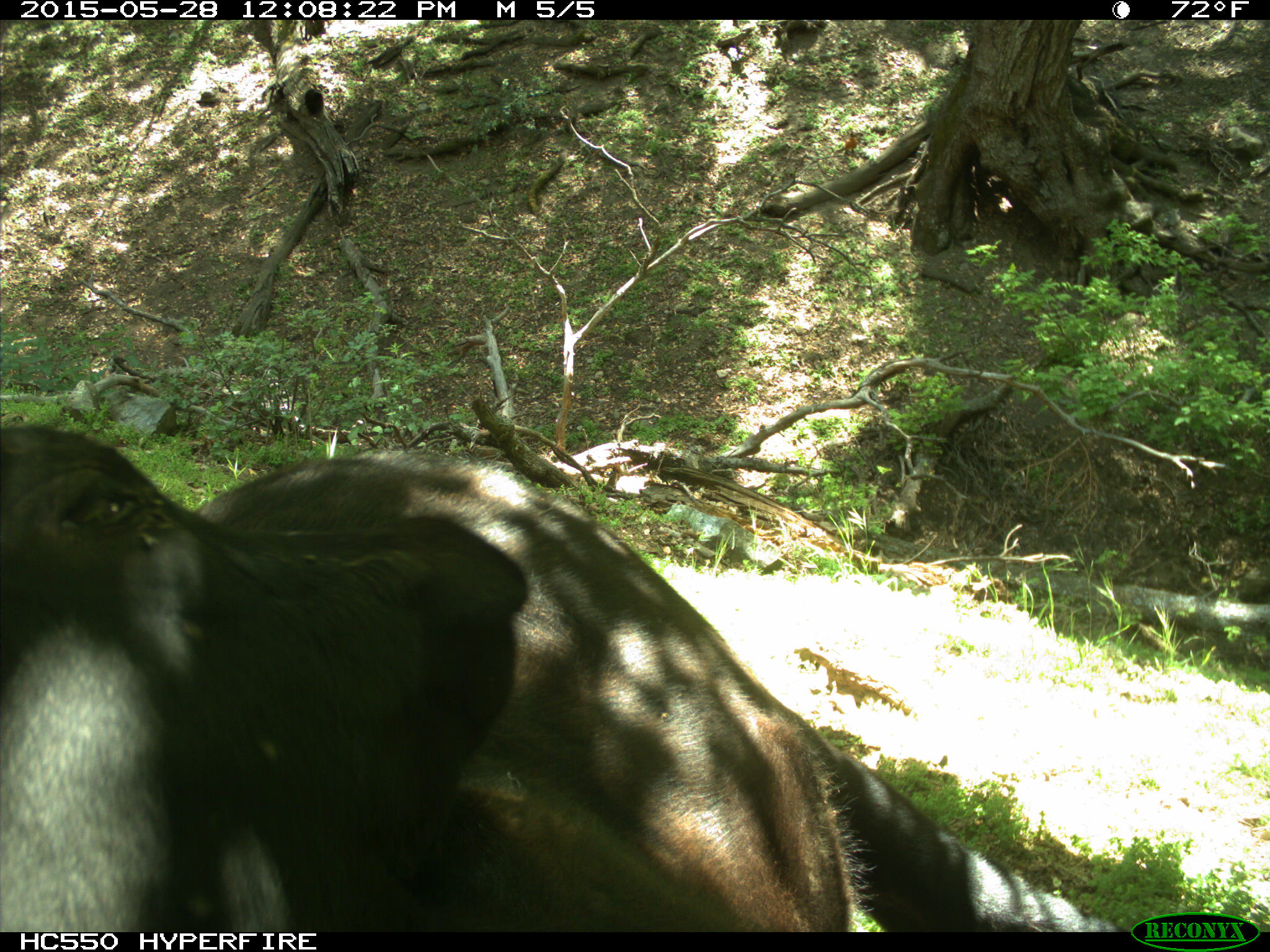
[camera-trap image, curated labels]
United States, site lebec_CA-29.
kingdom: Animalia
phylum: Chordata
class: Mammalia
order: Artiodactyla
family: Bovidae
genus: Bos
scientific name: Bos taurus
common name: domestic cow